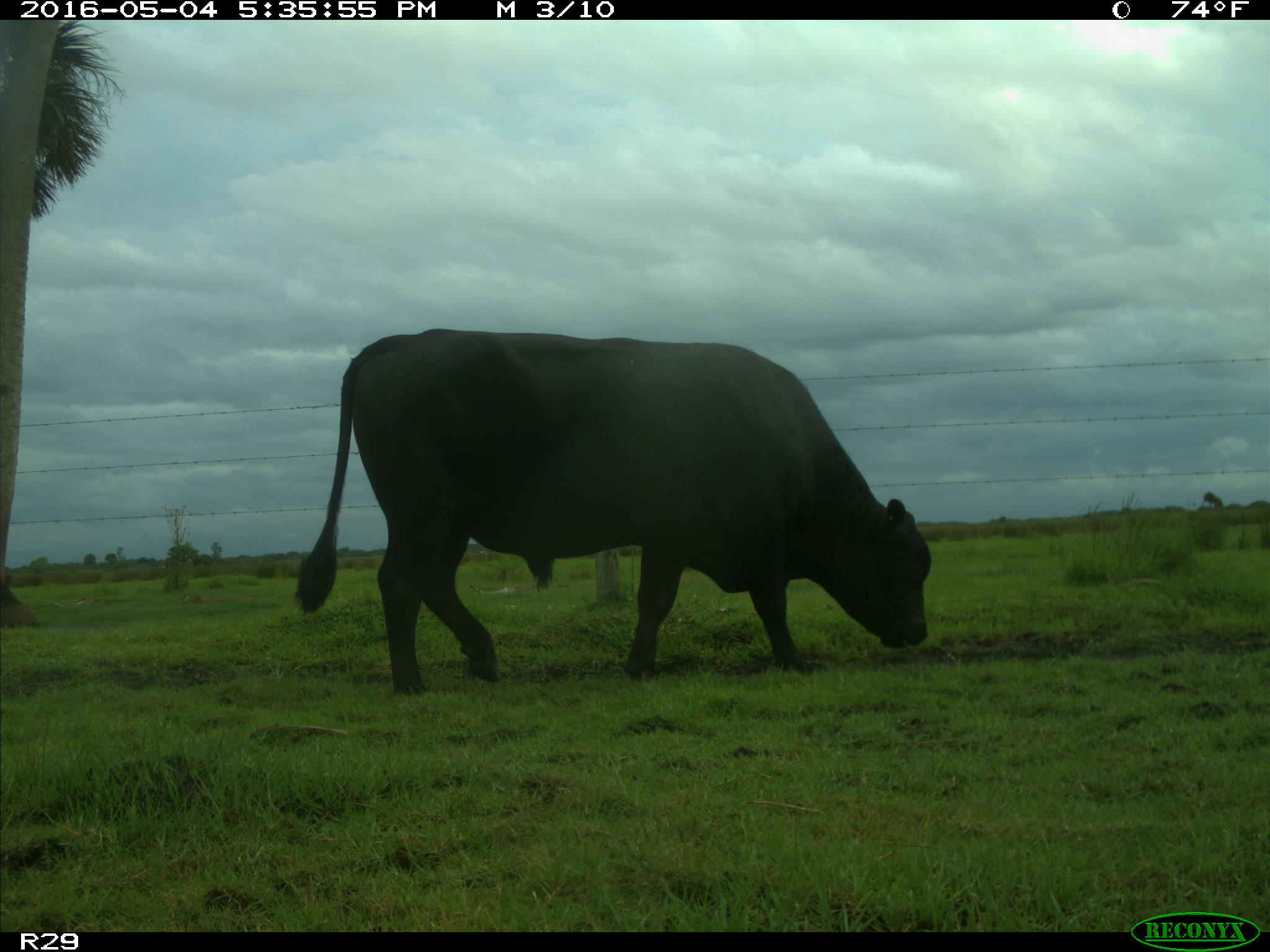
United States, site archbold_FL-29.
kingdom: Animalia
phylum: Chordata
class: Mammalia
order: Artiodactyla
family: Bovidae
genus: Bos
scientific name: Bos taurus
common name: domestic cow